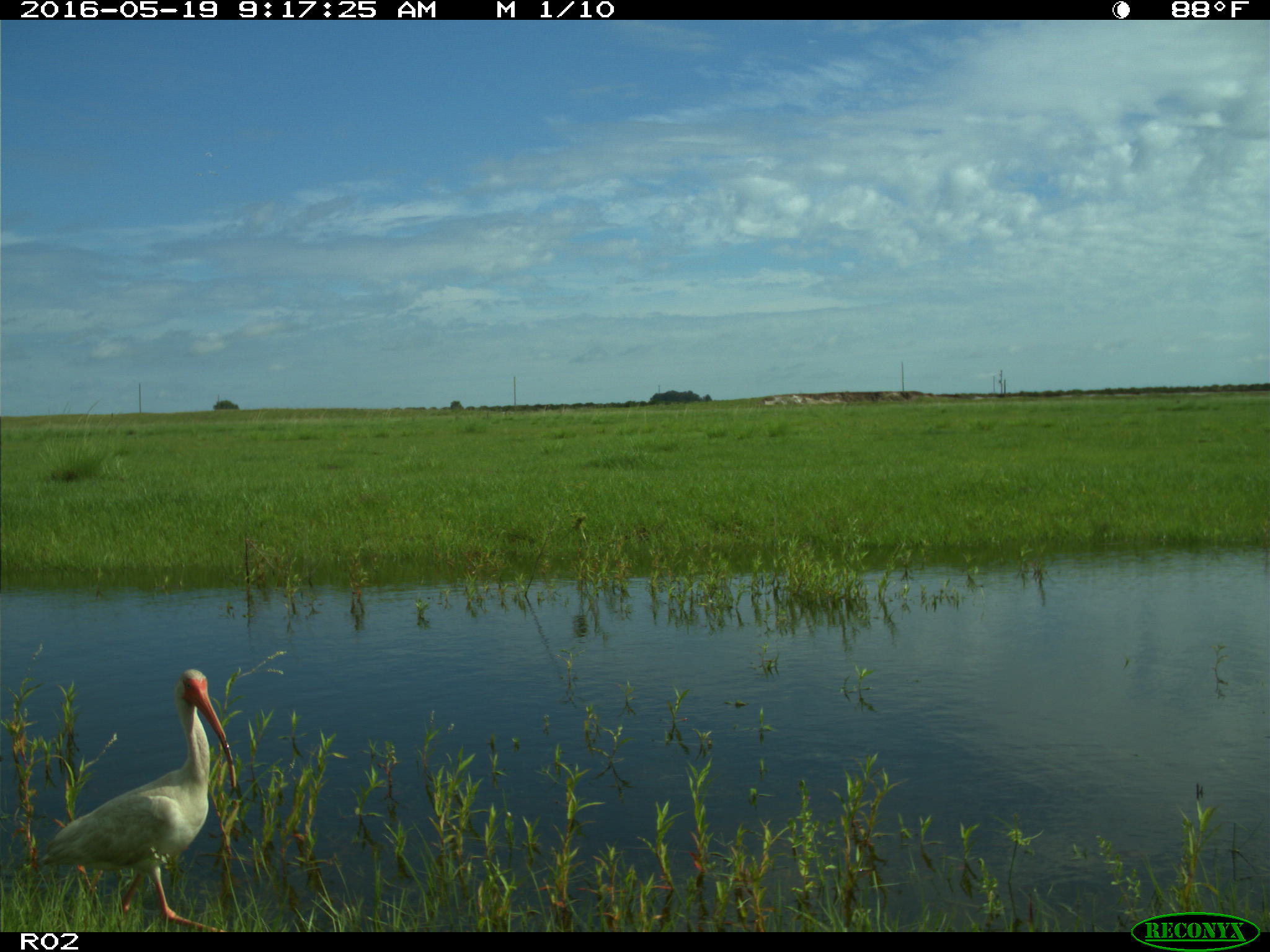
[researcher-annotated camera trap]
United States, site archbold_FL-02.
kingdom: Animalia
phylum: Chordata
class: Aves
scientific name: Aves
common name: birds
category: unidentified bird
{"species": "unidentified bird (birds) (Aves)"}